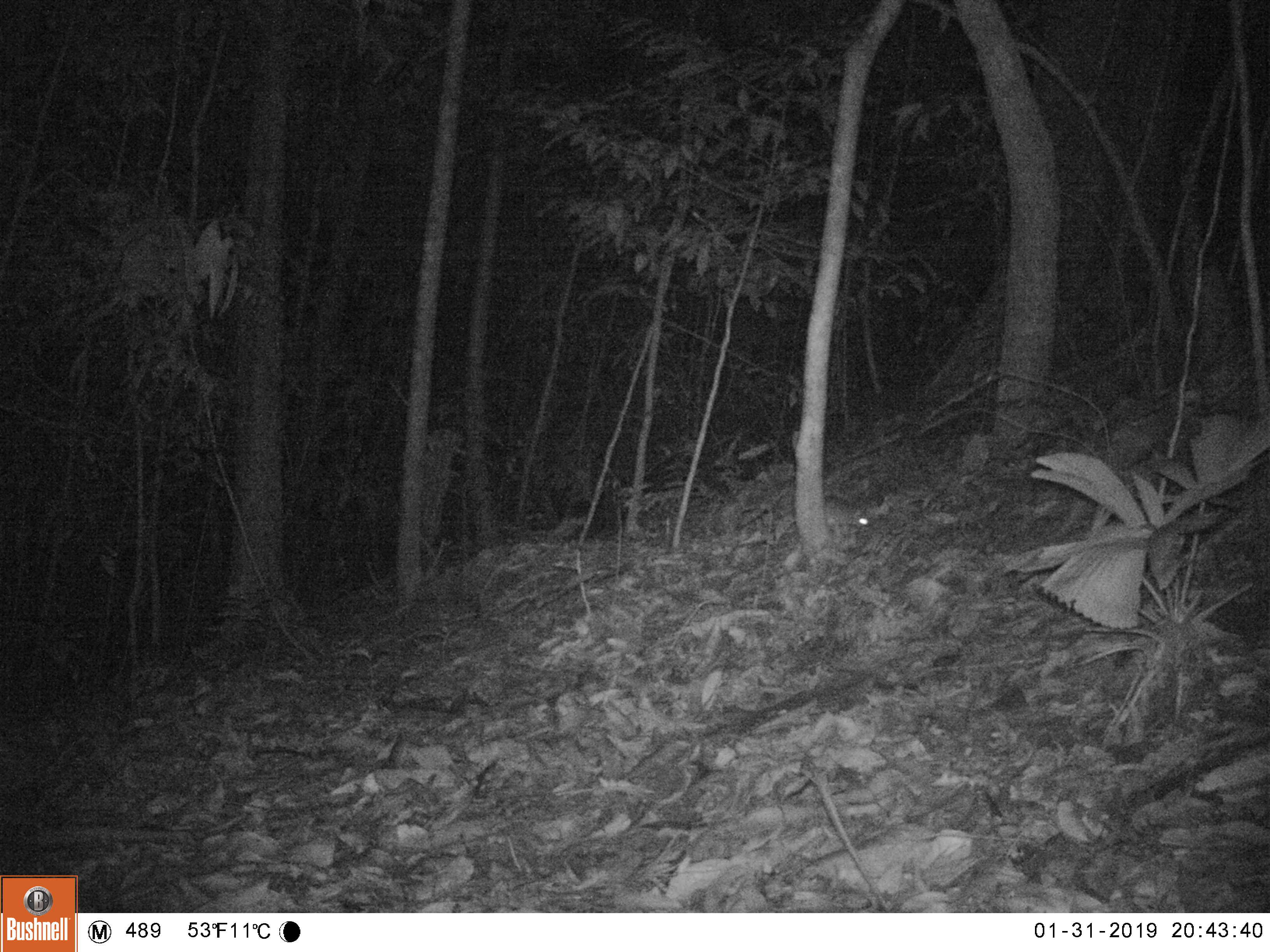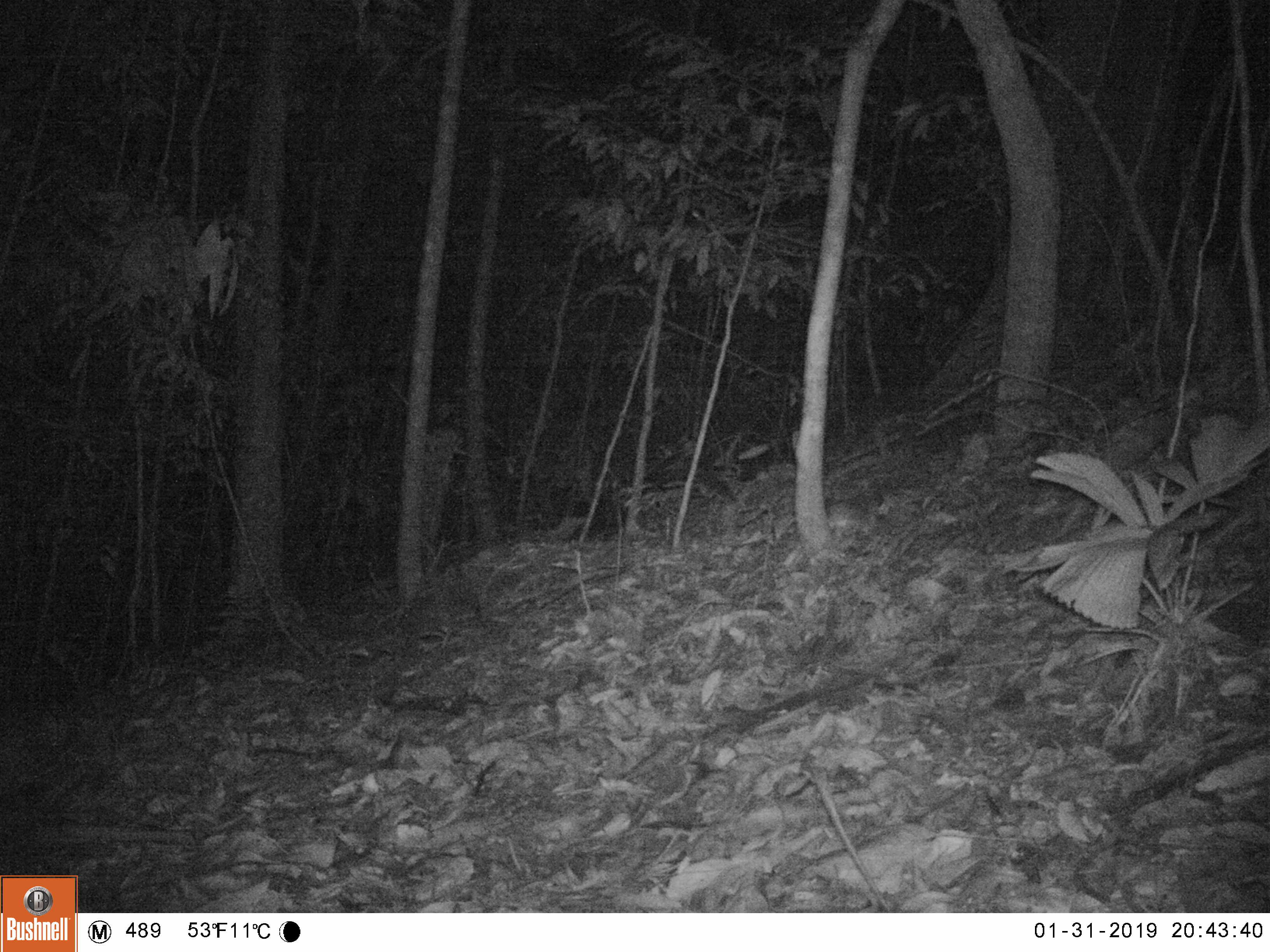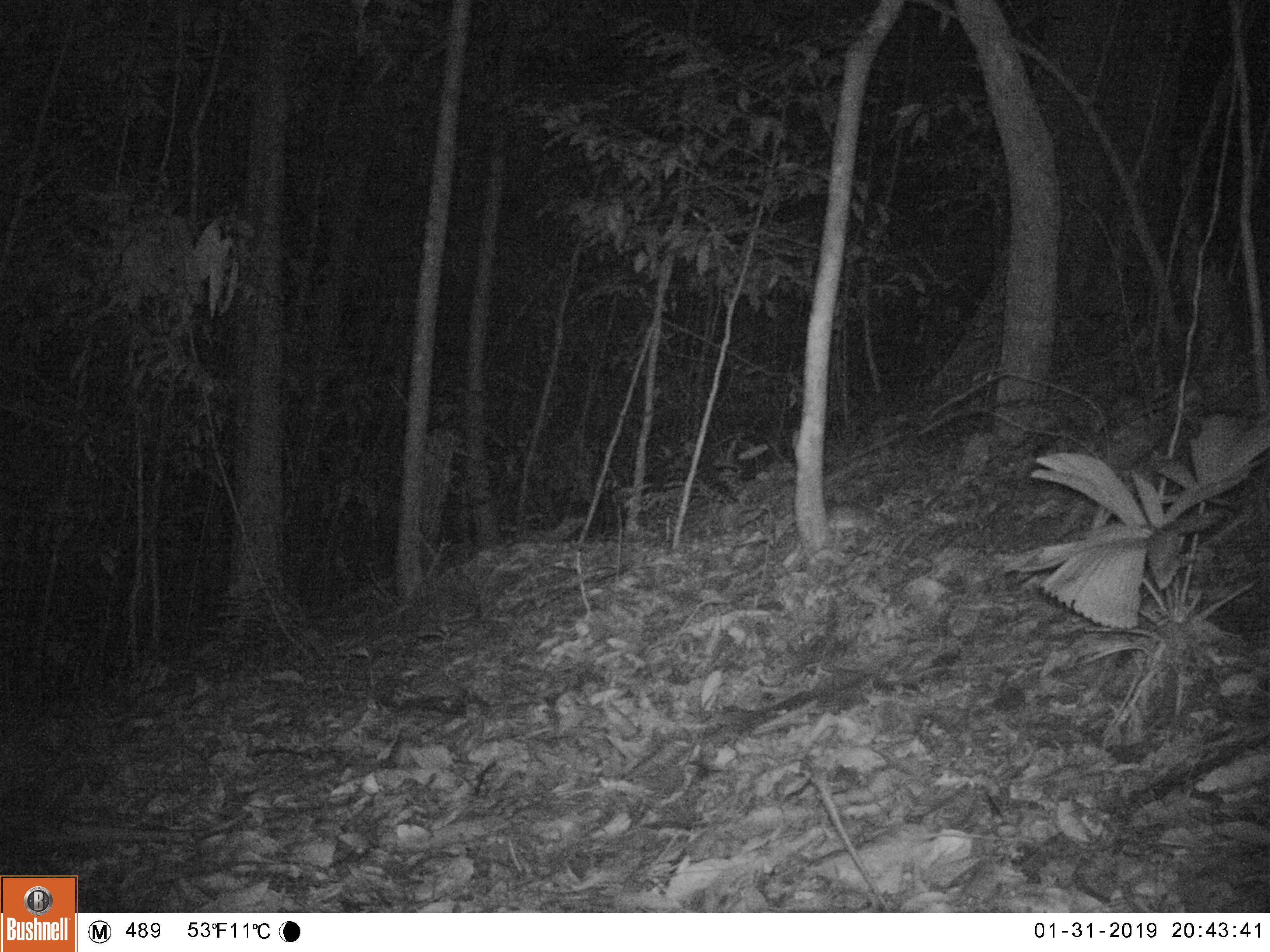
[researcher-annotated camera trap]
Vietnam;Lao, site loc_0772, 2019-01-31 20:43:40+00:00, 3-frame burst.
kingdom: Animalia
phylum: Chordata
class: Mammalia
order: Rodentia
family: Muridae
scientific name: Muridae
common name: old-world mice and rats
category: unidentified murid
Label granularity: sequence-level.